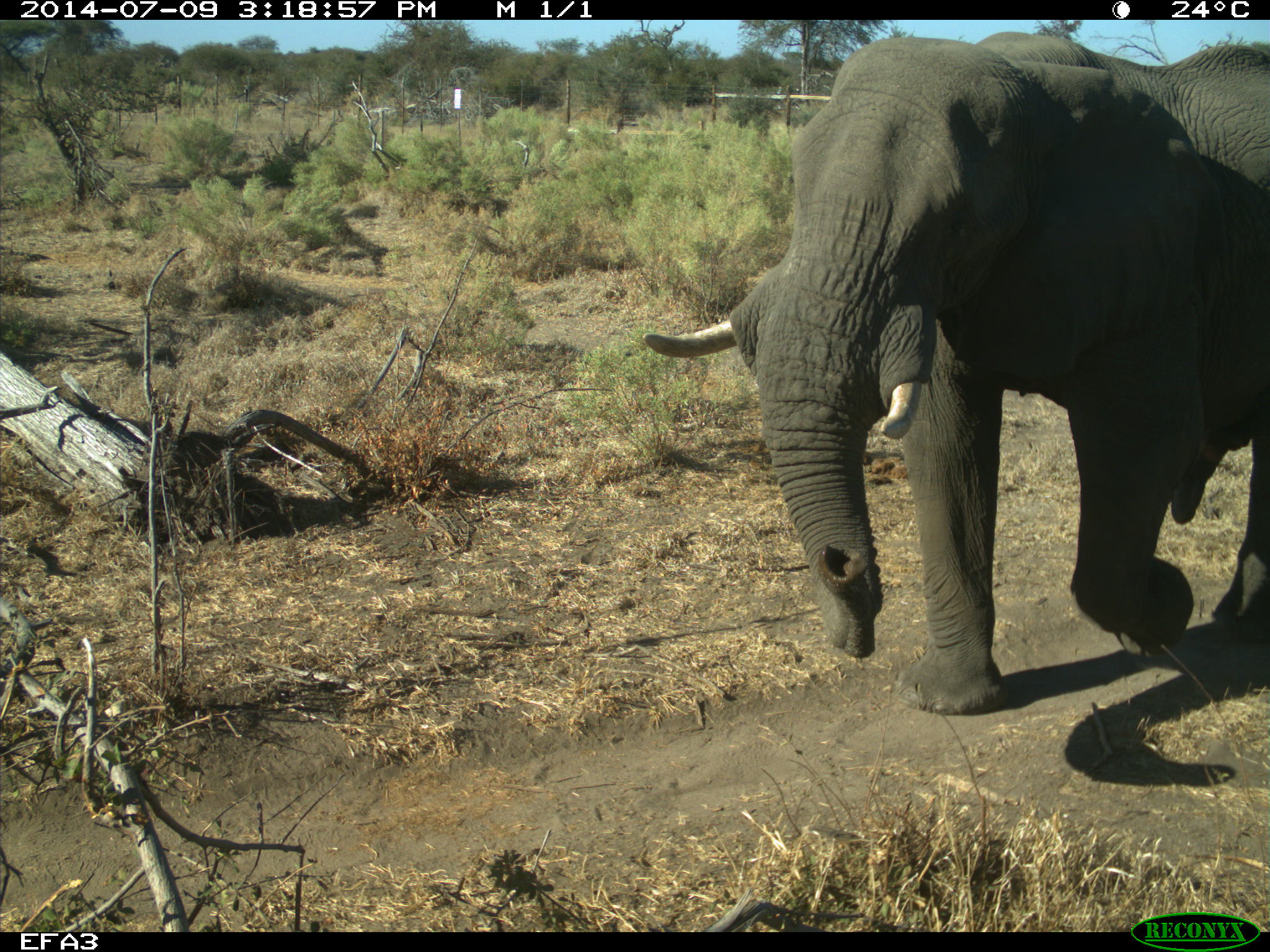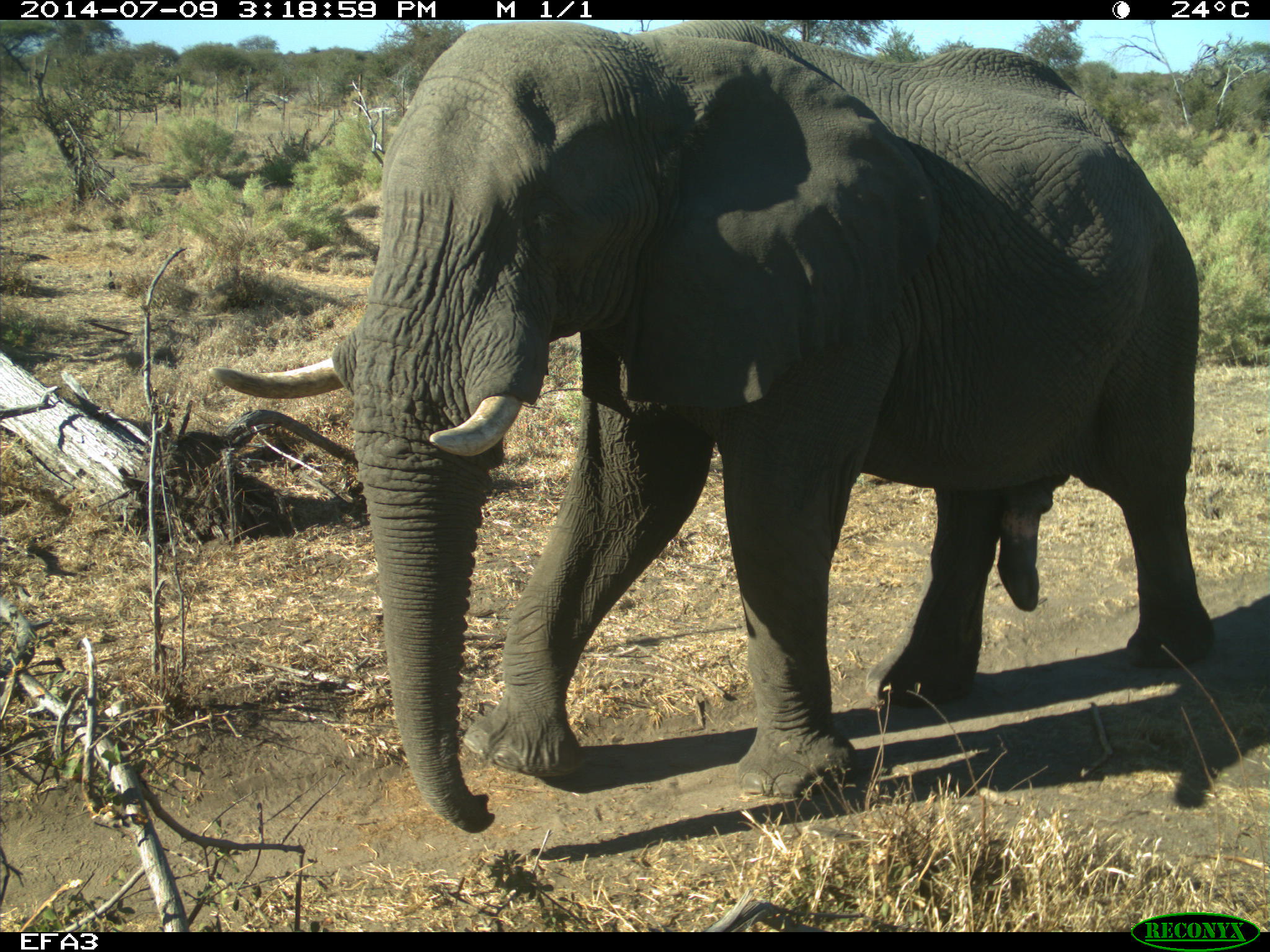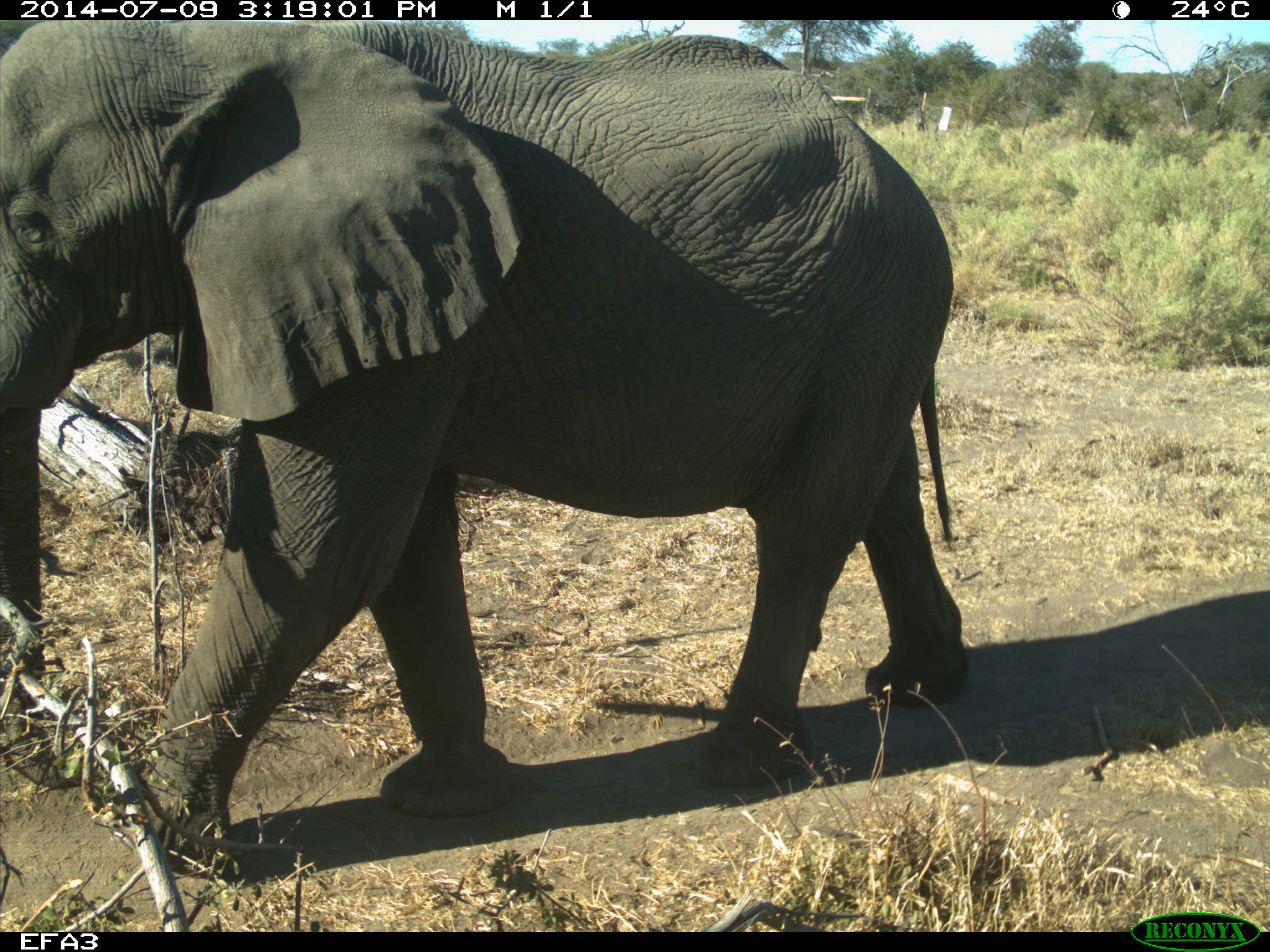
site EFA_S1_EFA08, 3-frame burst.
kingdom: Animalia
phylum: Chordata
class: Mammalia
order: Proboscidea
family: Elephantidae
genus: Loxodonta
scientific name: Loxodonta africana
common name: african bush elephant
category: elephant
Elephant (african bush elephant) (Loxodonta africana), count 1. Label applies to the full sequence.